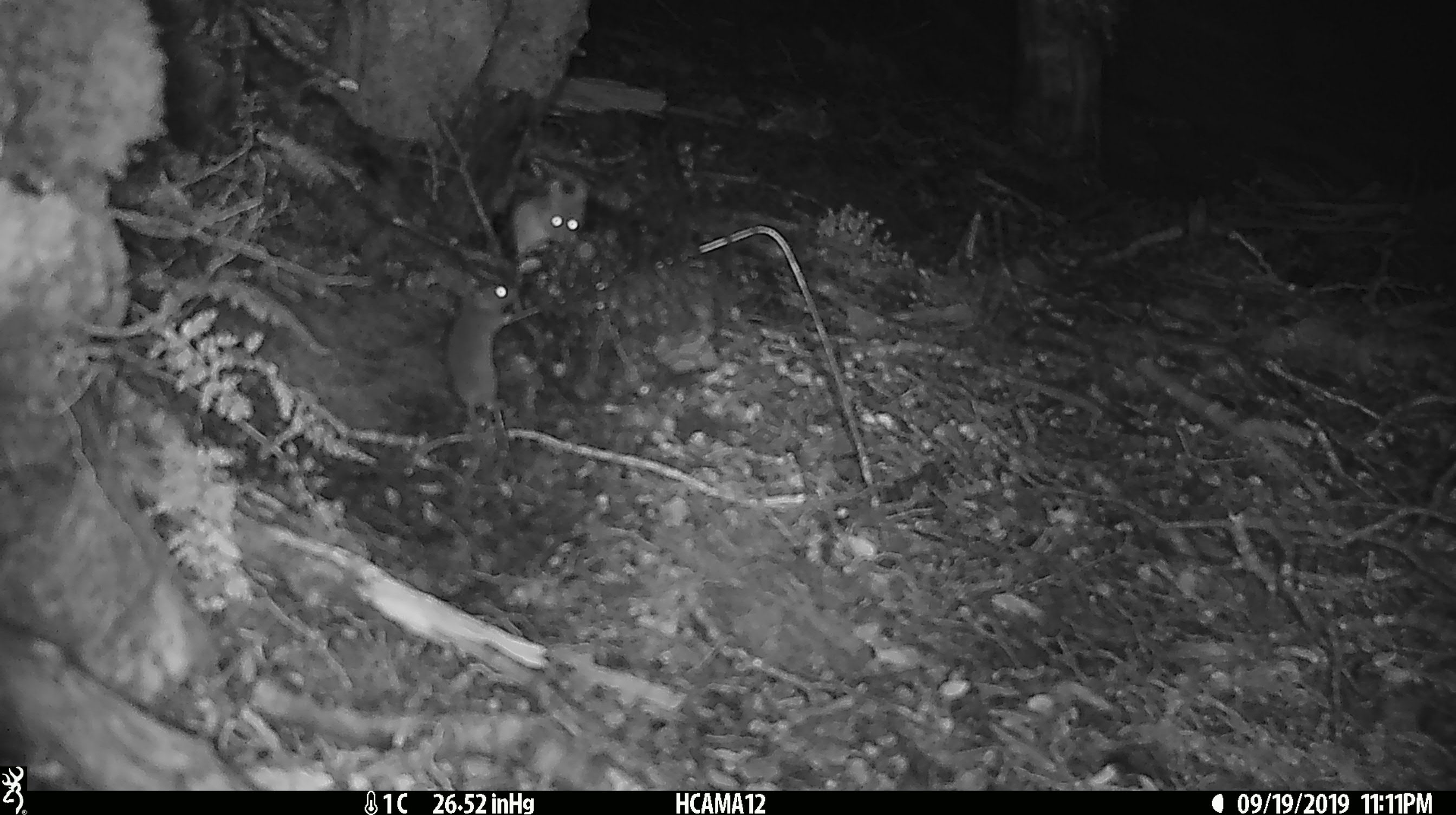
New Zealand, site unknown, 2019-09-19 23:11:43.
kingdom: Animalia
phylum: Chordata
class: Mammalia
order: Rodentia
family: Muridae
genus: Mus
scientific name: Mus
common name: mouse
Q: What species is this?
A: Mouse (Mus).